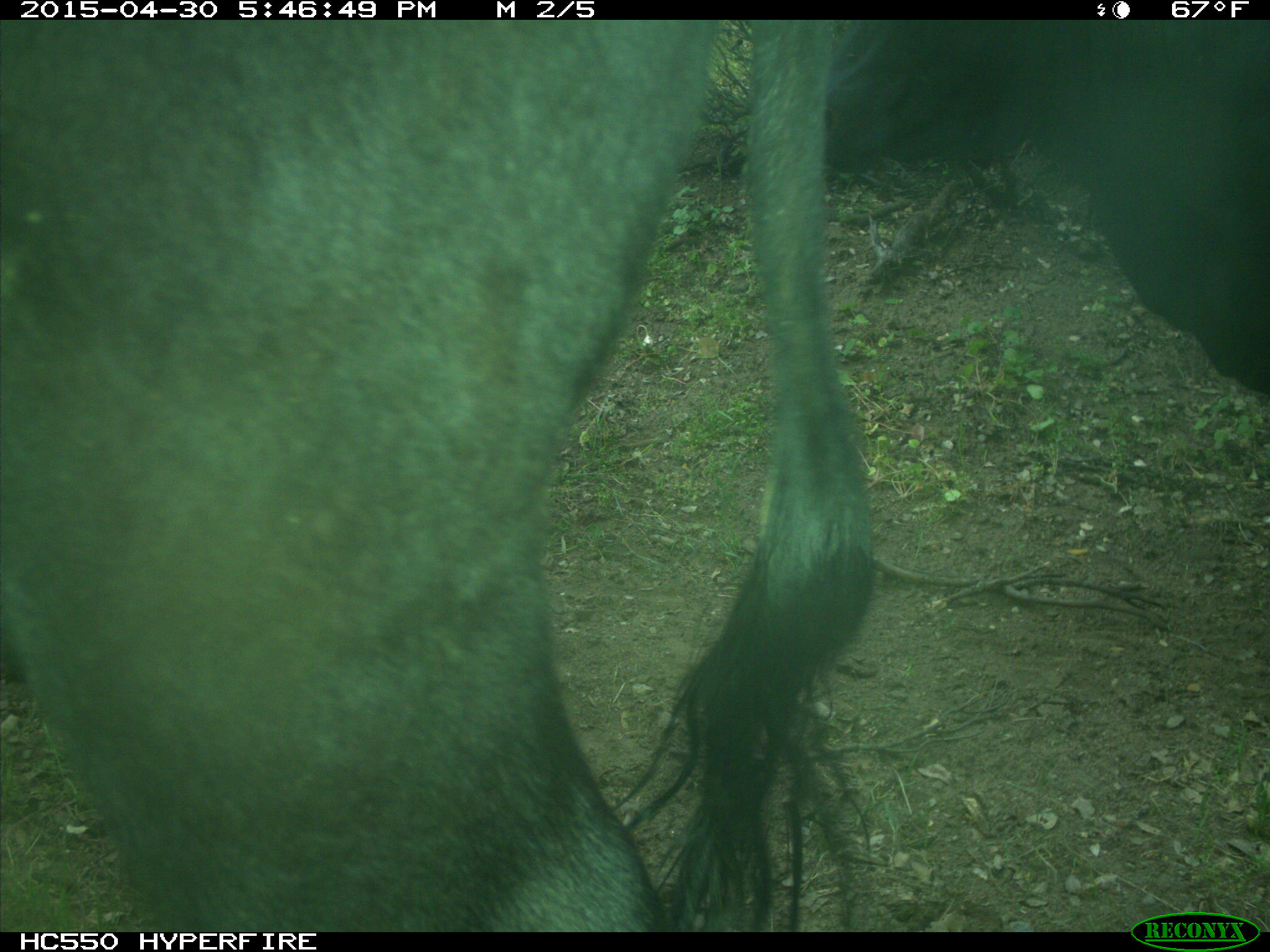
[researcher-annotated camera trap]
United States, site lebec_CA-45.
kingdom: Animalia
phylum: Chordata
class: Mammalia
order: Artiodactyla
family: Bovidae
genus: Bos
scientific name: Bos taurus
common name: domestic cow